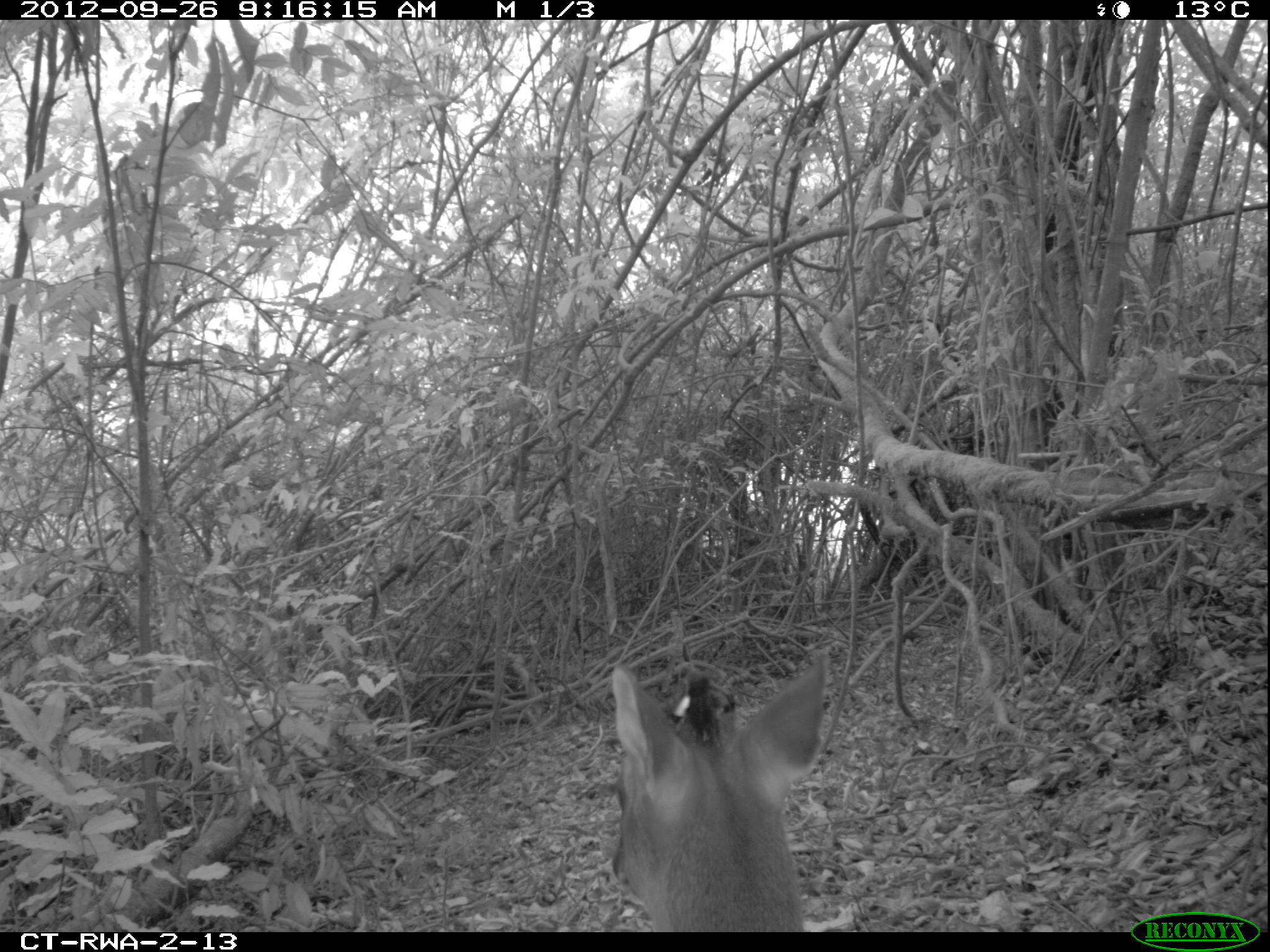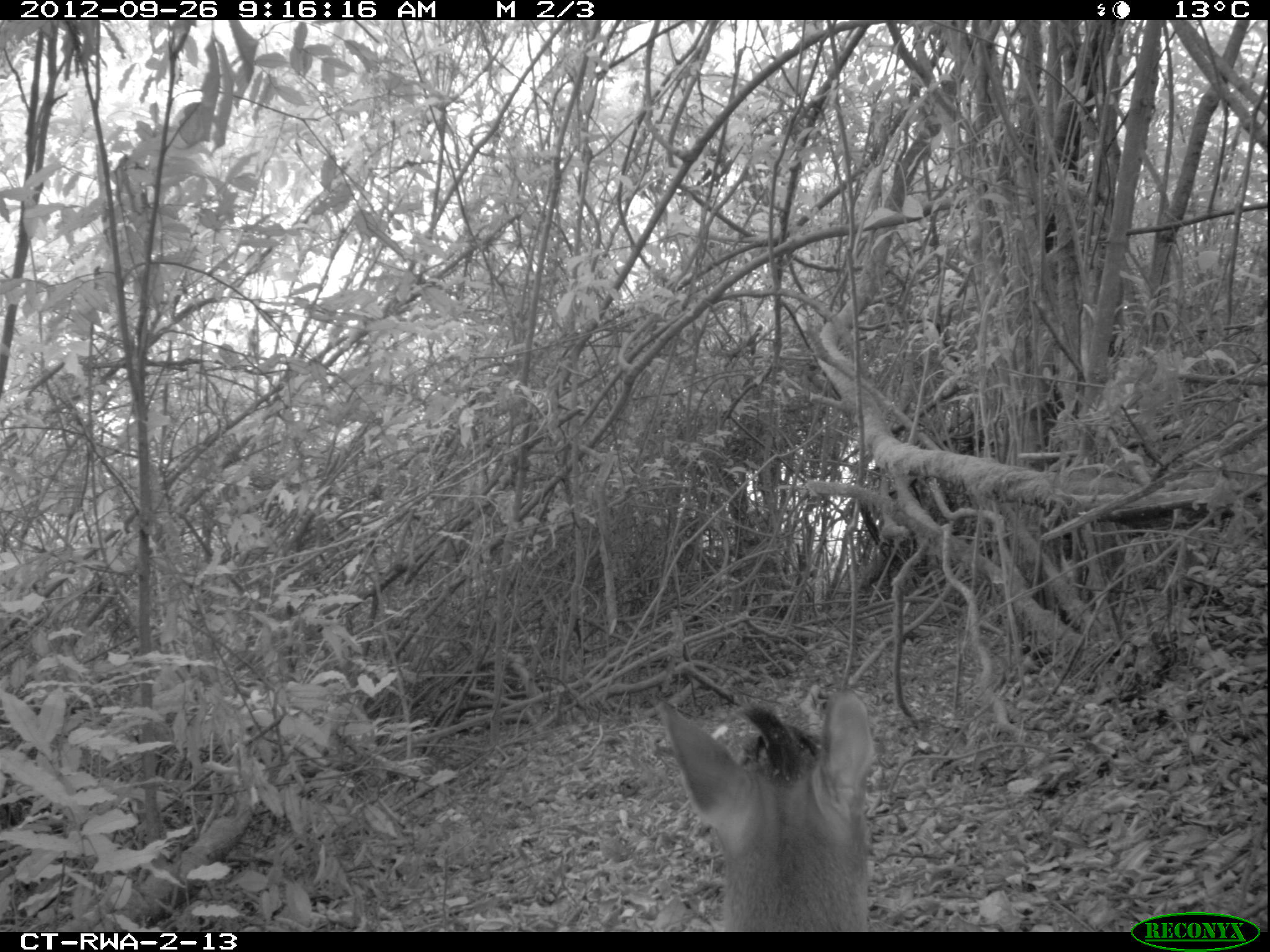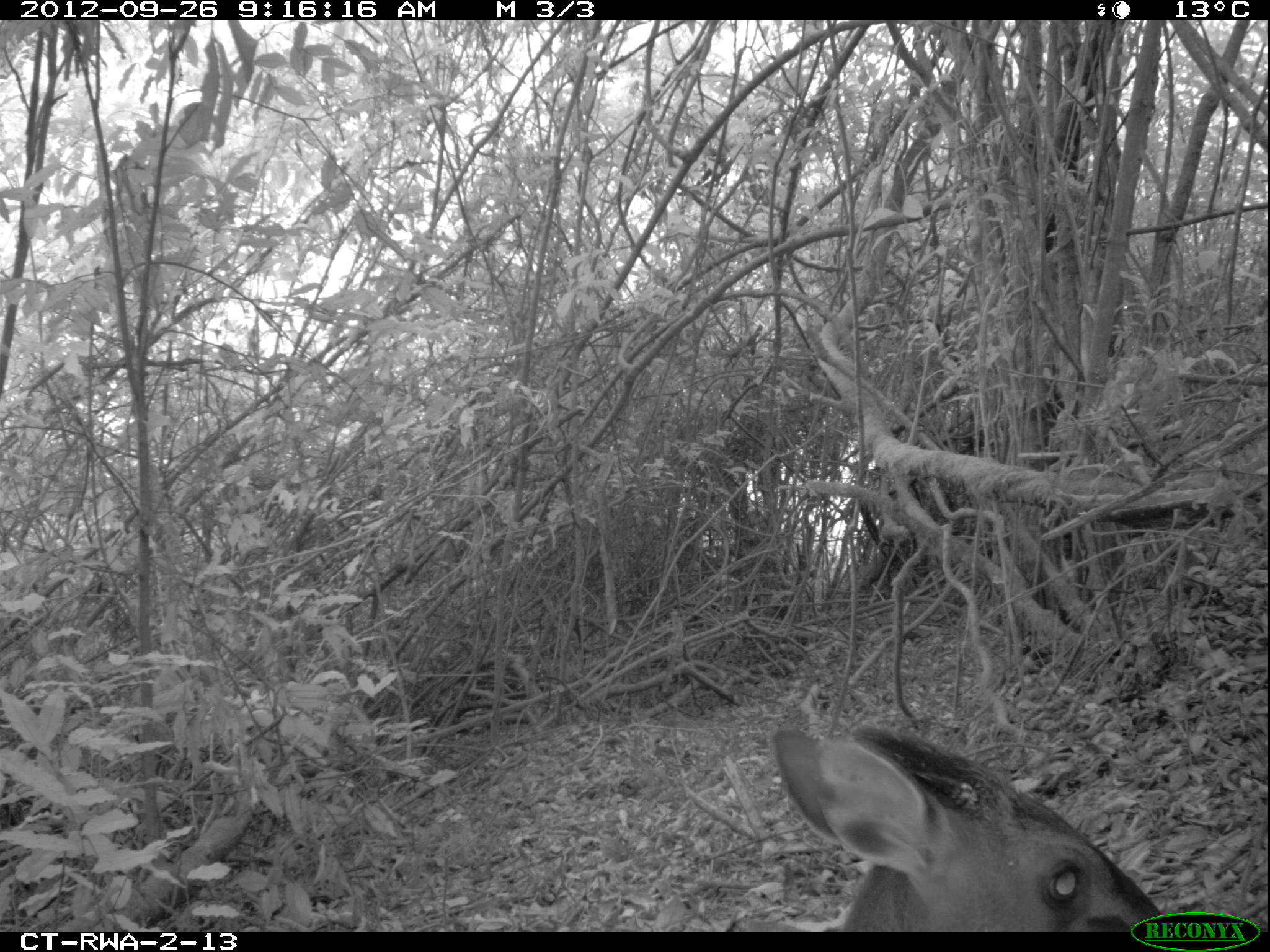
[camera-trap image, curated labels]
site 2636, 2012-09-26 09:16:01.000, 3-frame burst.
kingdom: Animalia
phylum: Chordata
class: Mammalia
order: Artiodactyla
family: Bovidae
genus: Cephalophus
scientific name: Cephalophus nigrifrons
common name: black-fronted duiker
Cephalophus nigrifrons (black-fronted duiker), count 1.